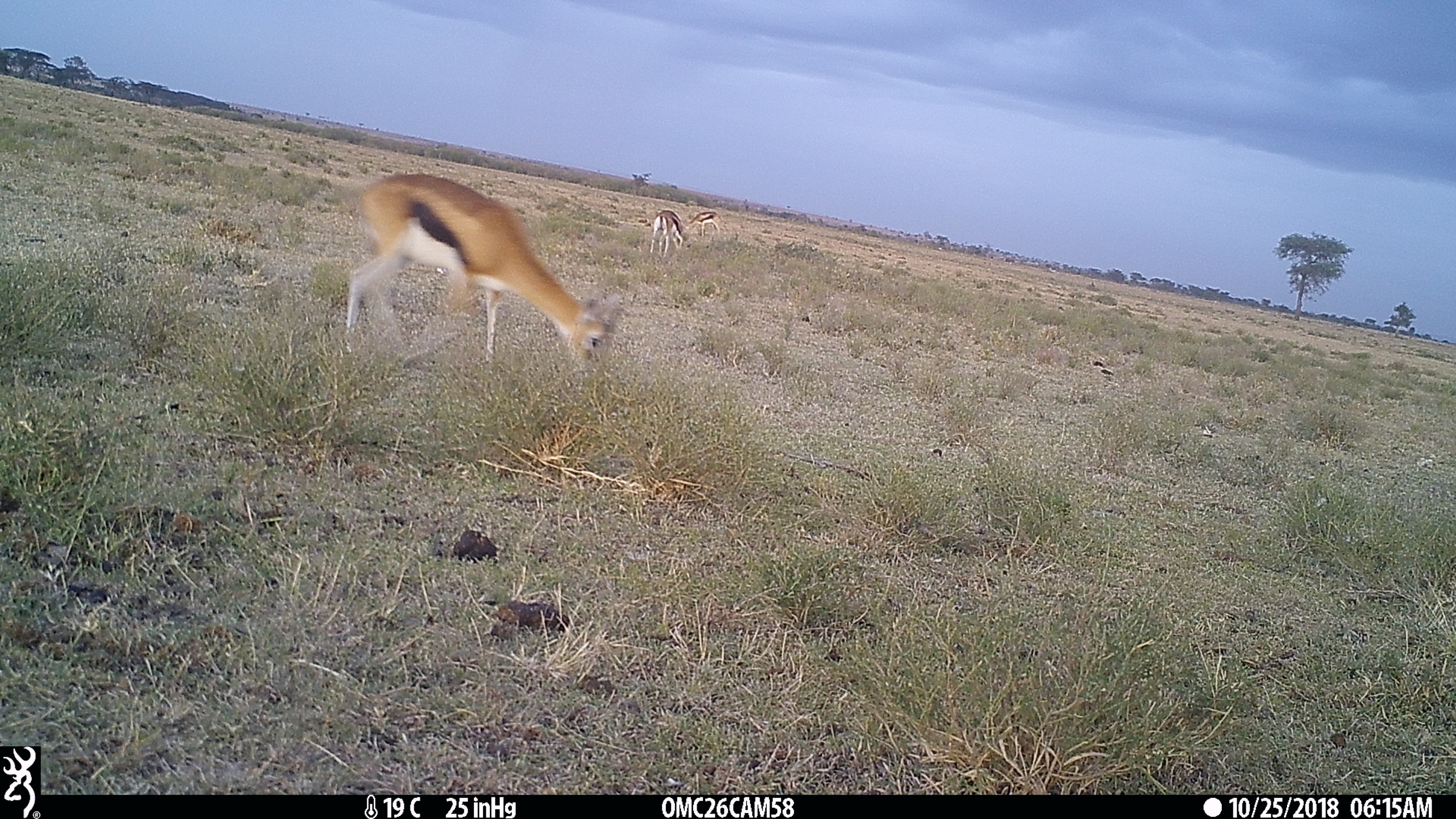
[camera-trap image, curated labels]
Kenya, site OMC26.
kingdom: Animalia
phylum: Chordata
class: Mammalia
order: Artiodactyla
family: Bovidae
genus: Eudorcas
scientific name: Eudorcas thomsonii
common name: thomon's gazelle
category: gazelle thomsons